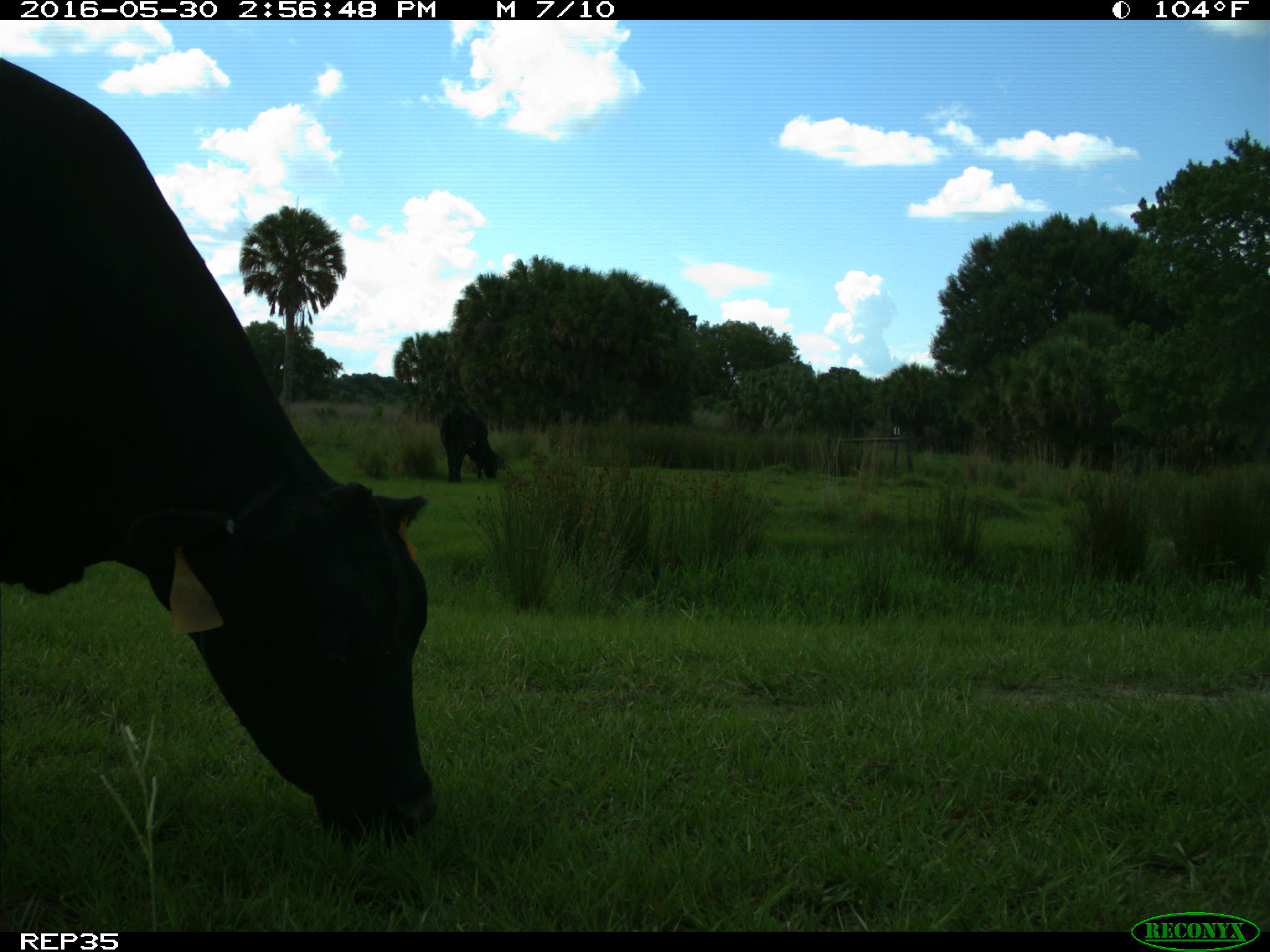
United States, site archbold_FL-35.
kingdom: Animalia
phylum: Chordata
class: Mammalia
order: Artiodactyla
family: Bovidae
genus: Bos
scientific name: Bos taurus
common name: domestic cow